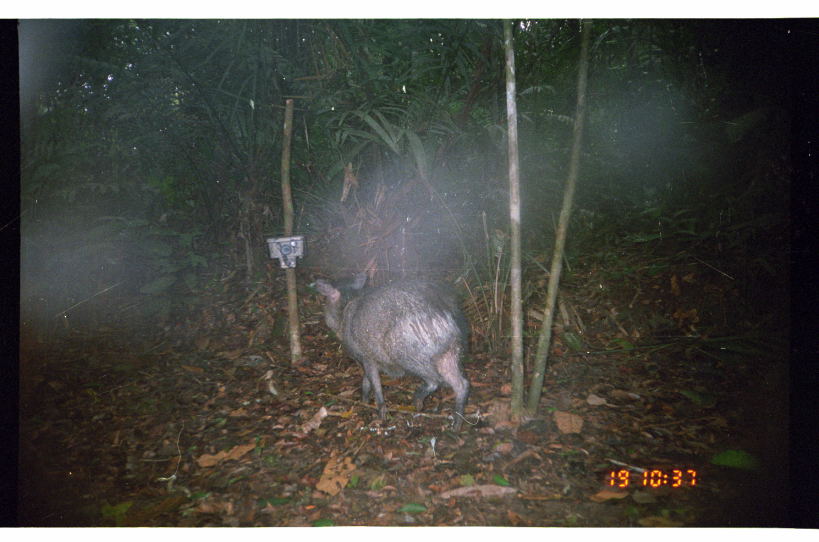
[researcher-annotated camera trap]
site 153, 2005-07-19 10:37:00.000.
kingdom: Animalia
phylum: Chordata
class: Mammalia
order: Artiodactyla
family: Tayassuidae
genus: Pecari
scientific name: Pecari tajacu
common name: collared peccary